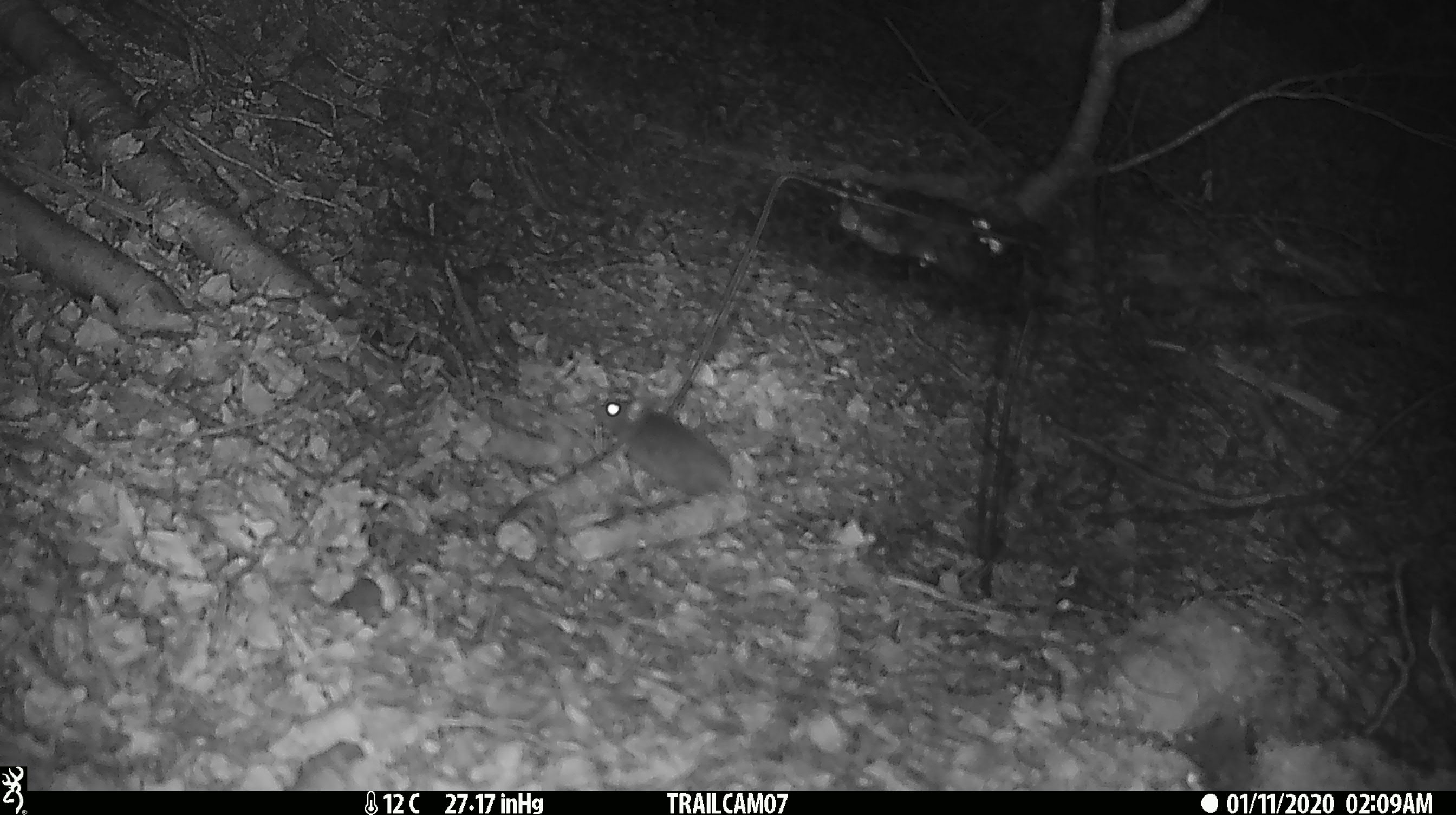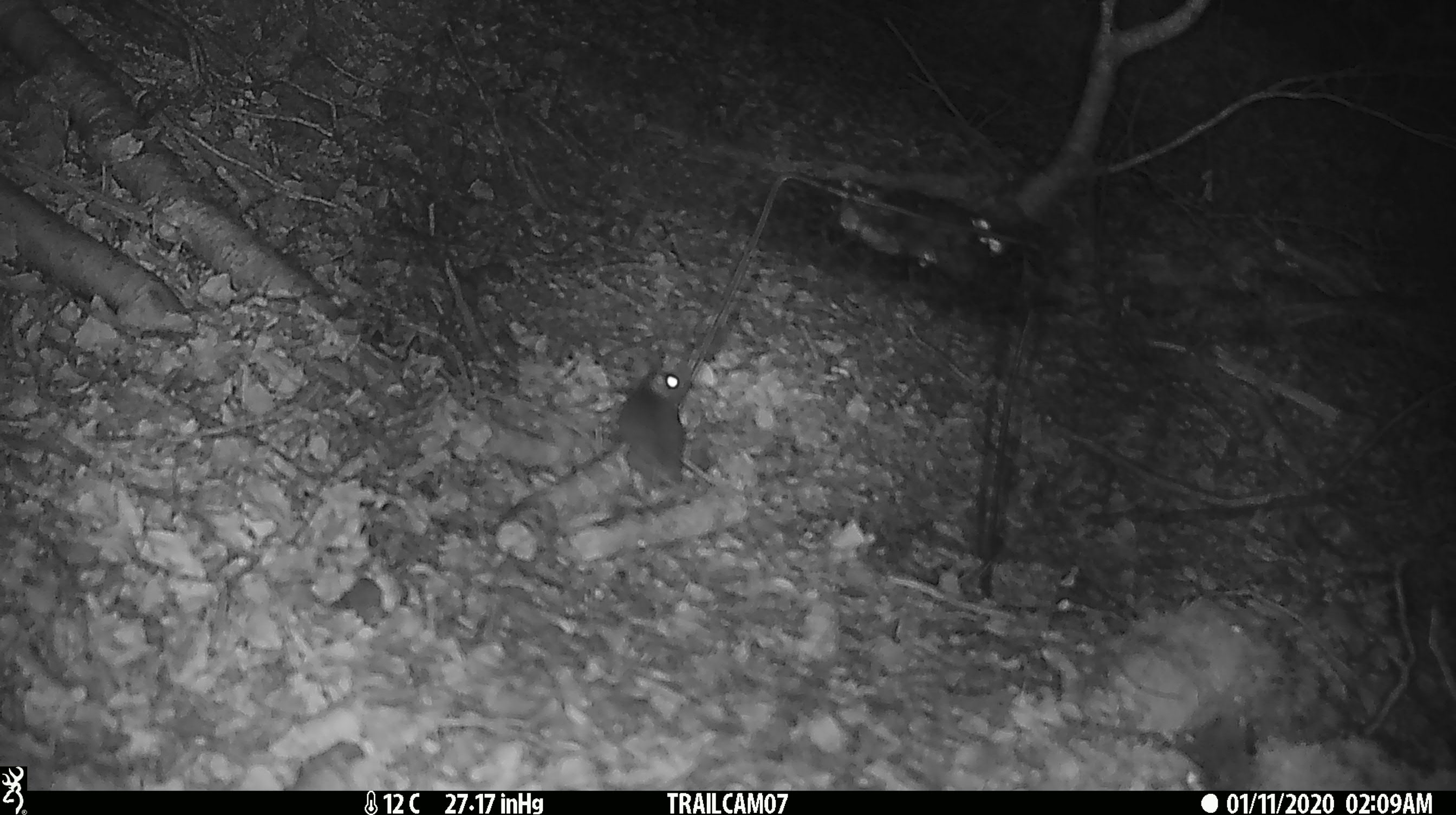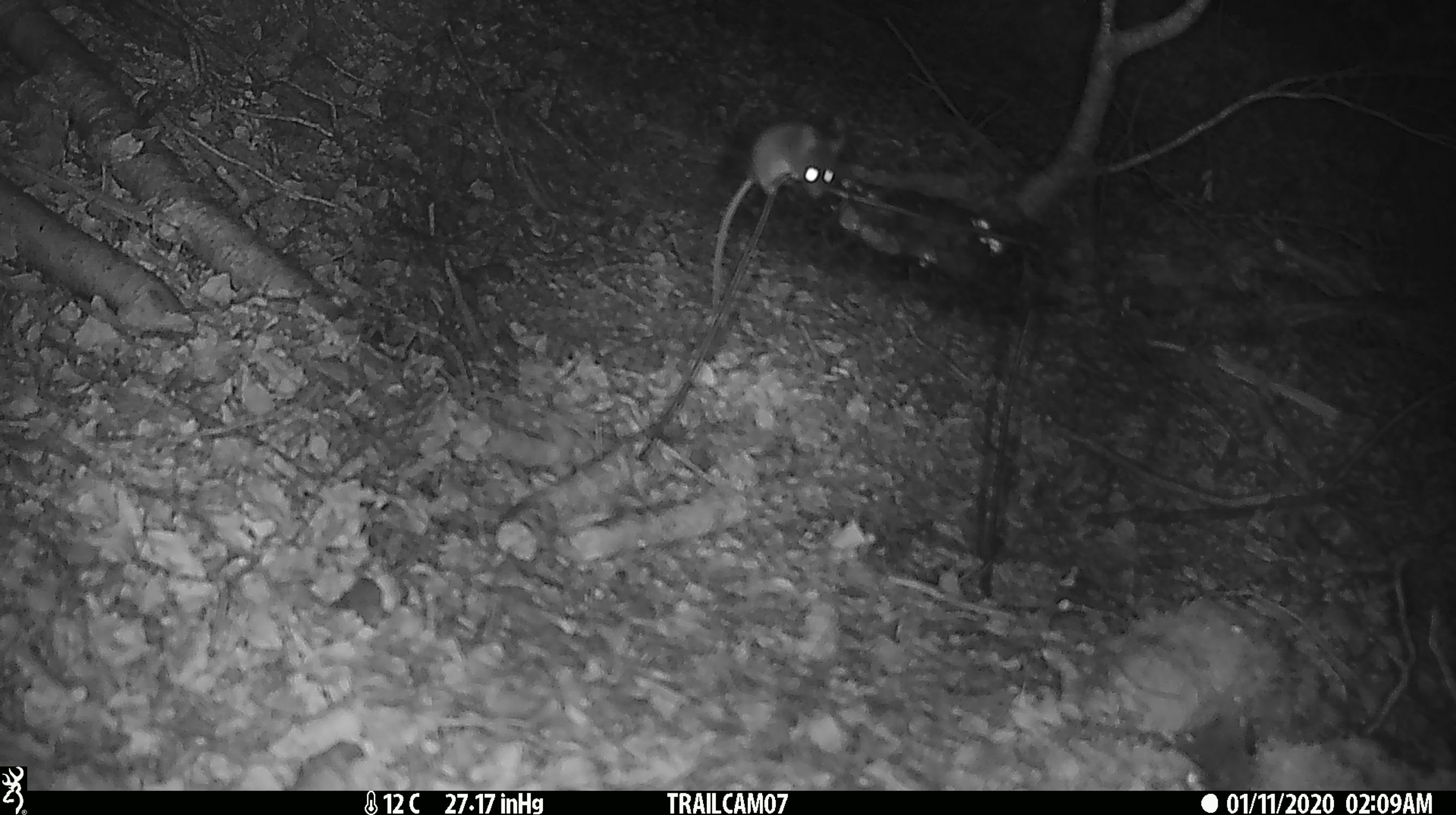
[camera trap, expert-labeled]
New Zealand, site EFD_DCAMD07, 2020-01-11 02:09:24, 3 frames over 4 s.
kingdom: Animalia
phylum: Chordata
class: Mammalia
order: Rodentia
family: Muridae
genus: Mus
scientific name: Mus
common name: mouse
Mouse (Mus).